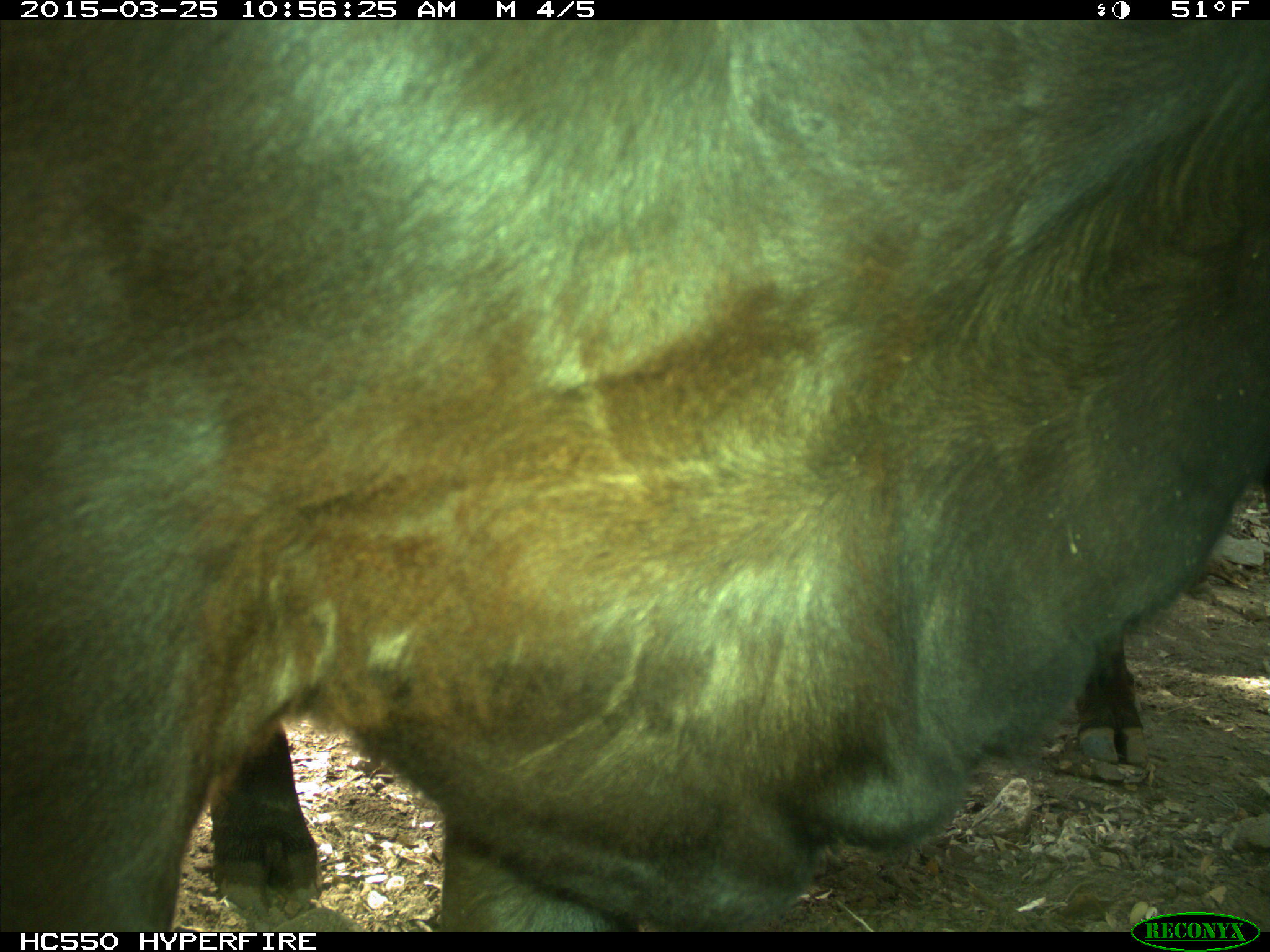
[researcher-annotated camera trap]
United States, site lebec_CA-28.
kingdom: Animalia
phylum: Chordata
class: Mammalia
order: Artiodactyla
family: Bovidae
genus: Bos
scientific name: Bos taurus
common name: domestic cow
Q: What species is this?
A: Bos taurus (domestic cow).